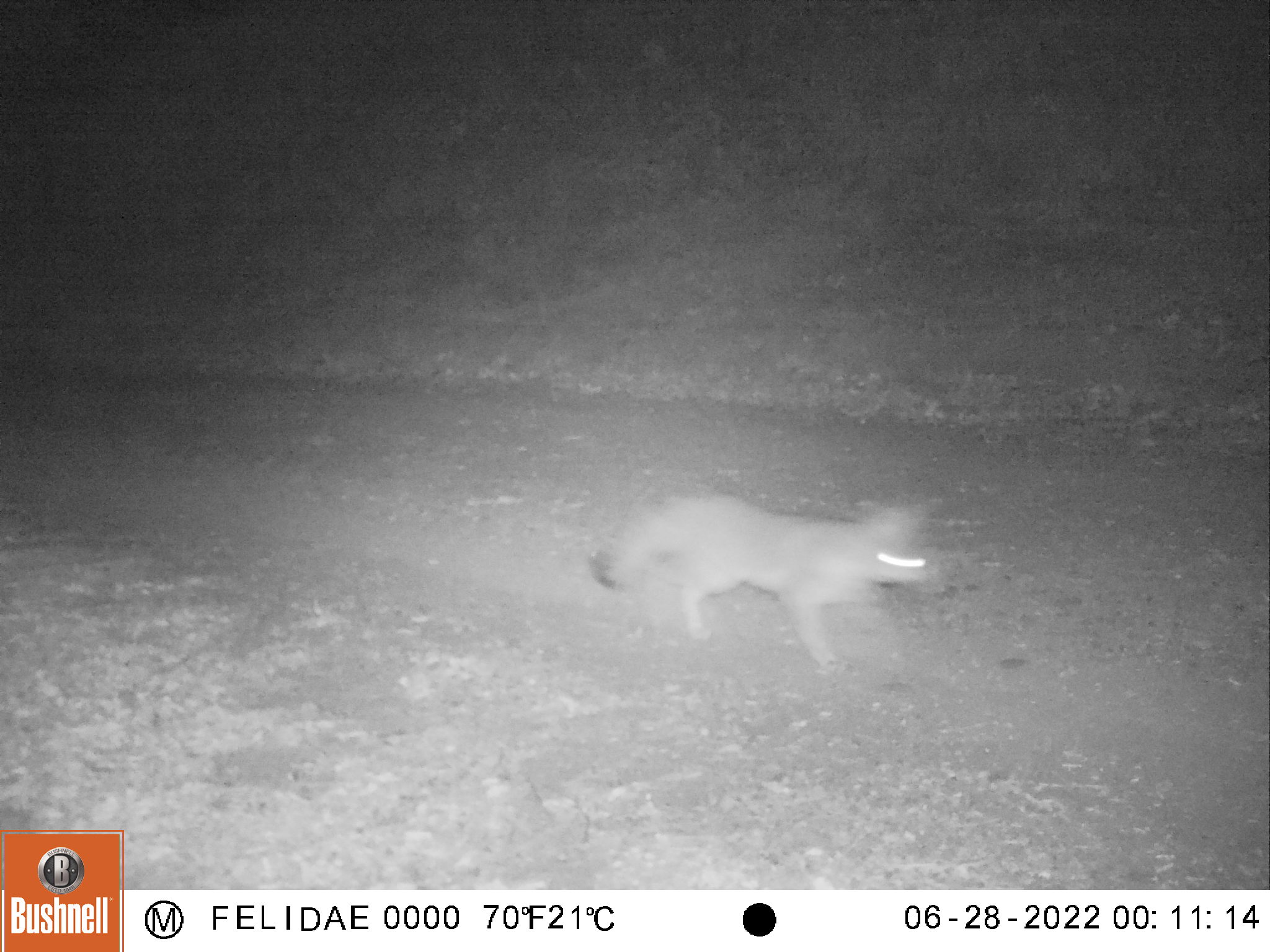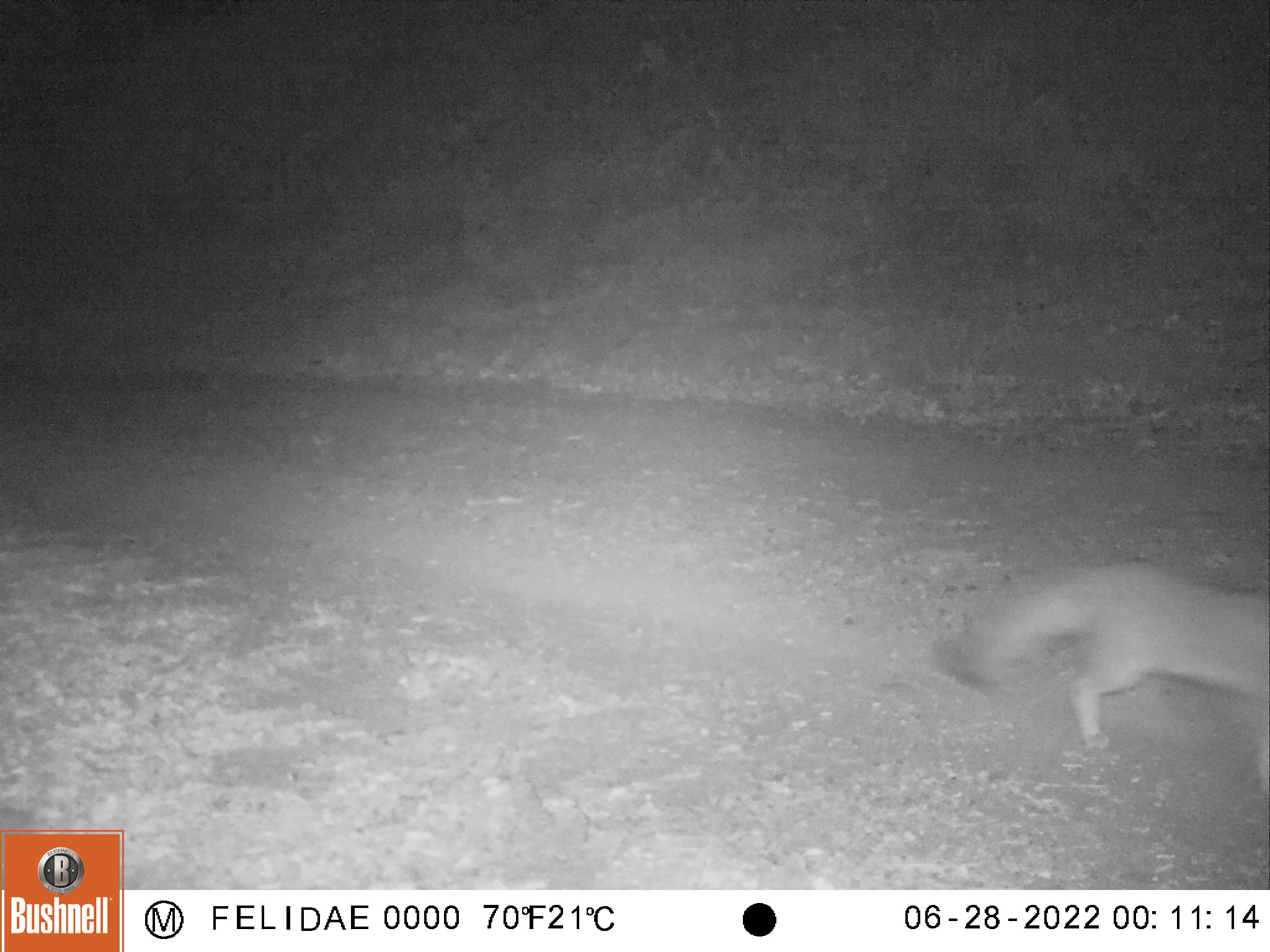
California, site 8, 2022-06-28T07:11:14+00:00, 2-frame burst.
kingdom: Animalia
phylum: Chordata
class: Mammalia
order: Carnivora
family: Canidae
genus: Urocyon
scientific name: Urocyon cinereoargenteus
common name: gray fox